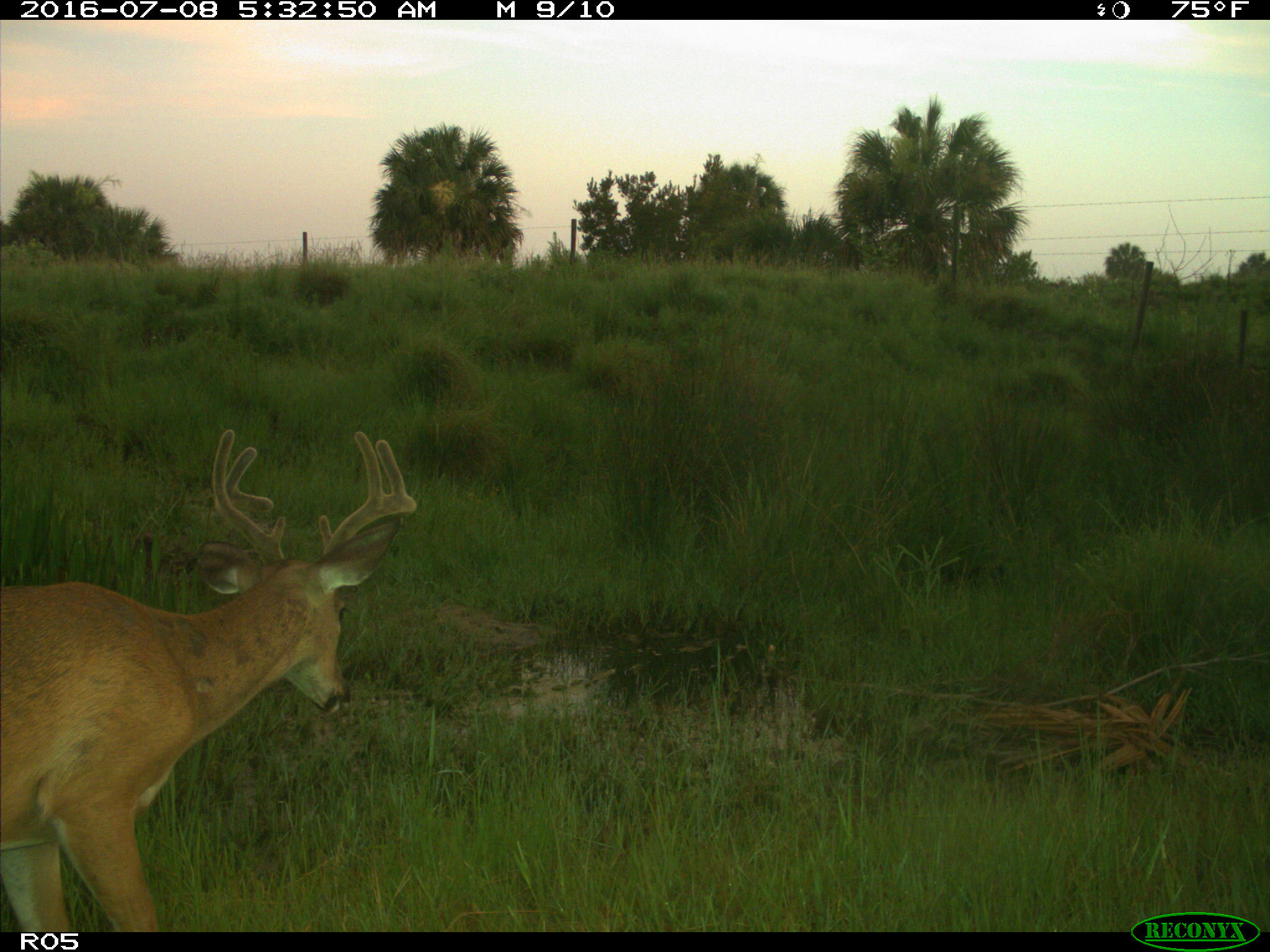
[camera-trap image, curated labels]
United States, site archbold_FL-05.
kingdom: Animalia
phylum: Chordata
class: Mammalia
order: Artiodactyla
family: Cervidae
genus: Odocoileus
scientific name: Odocoileus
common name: deer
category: unidentified deer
Unidentified deer (deer) (Odocoileus).